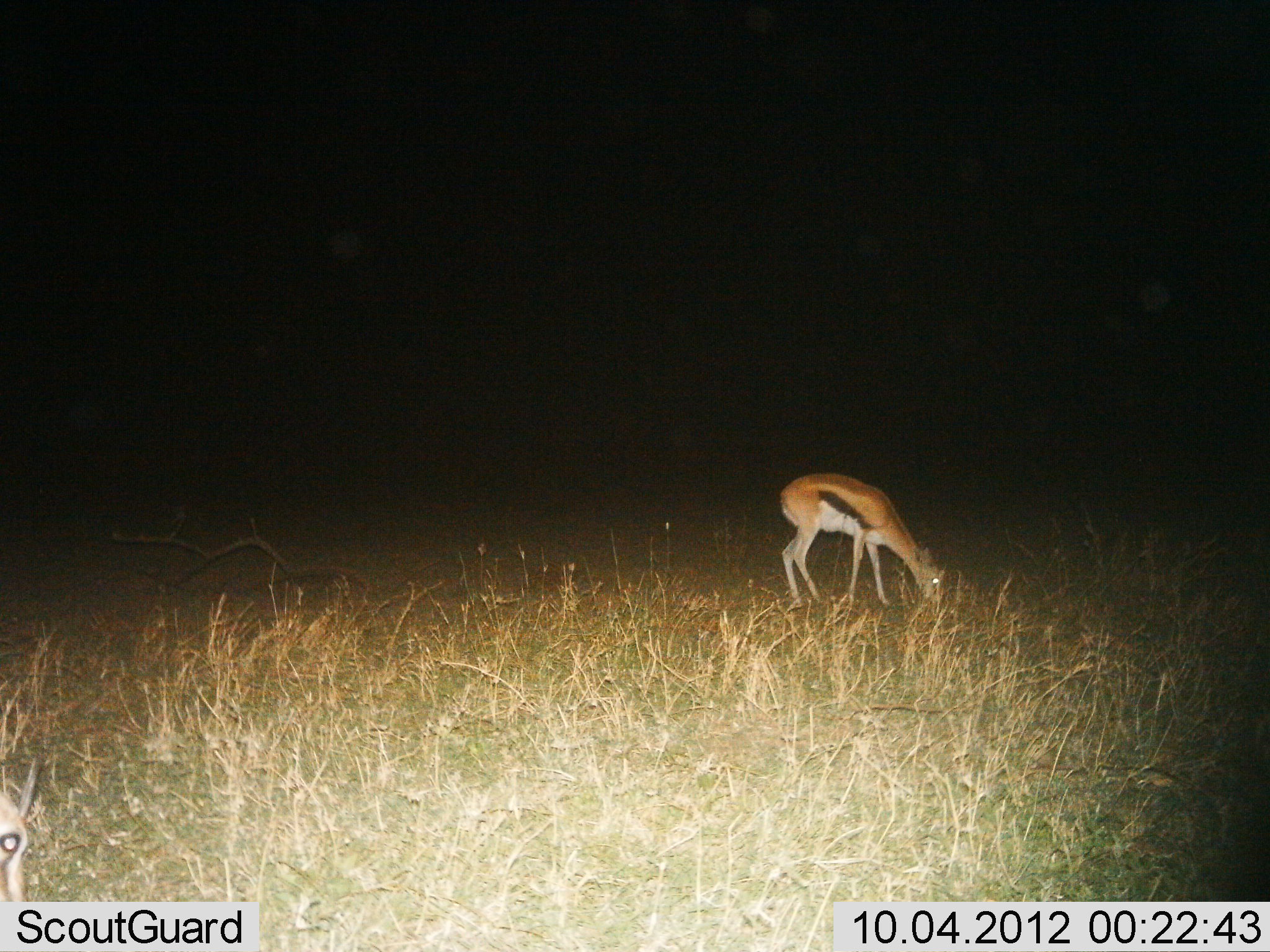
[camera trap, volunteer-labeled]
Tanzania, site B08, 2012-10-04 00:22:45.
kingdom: Animalia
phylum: Chordata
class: Mammalia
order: Artiodactyla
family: Bovidae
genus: Eudorcas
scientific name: Eudorcas thomsonii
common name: thomson's gazelle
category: gazellethomsons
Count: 1.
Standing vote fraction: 0%.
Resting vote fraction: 0%.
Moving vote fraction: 0%.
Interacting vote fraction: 0%.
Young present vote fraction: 0%.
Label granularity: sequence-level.